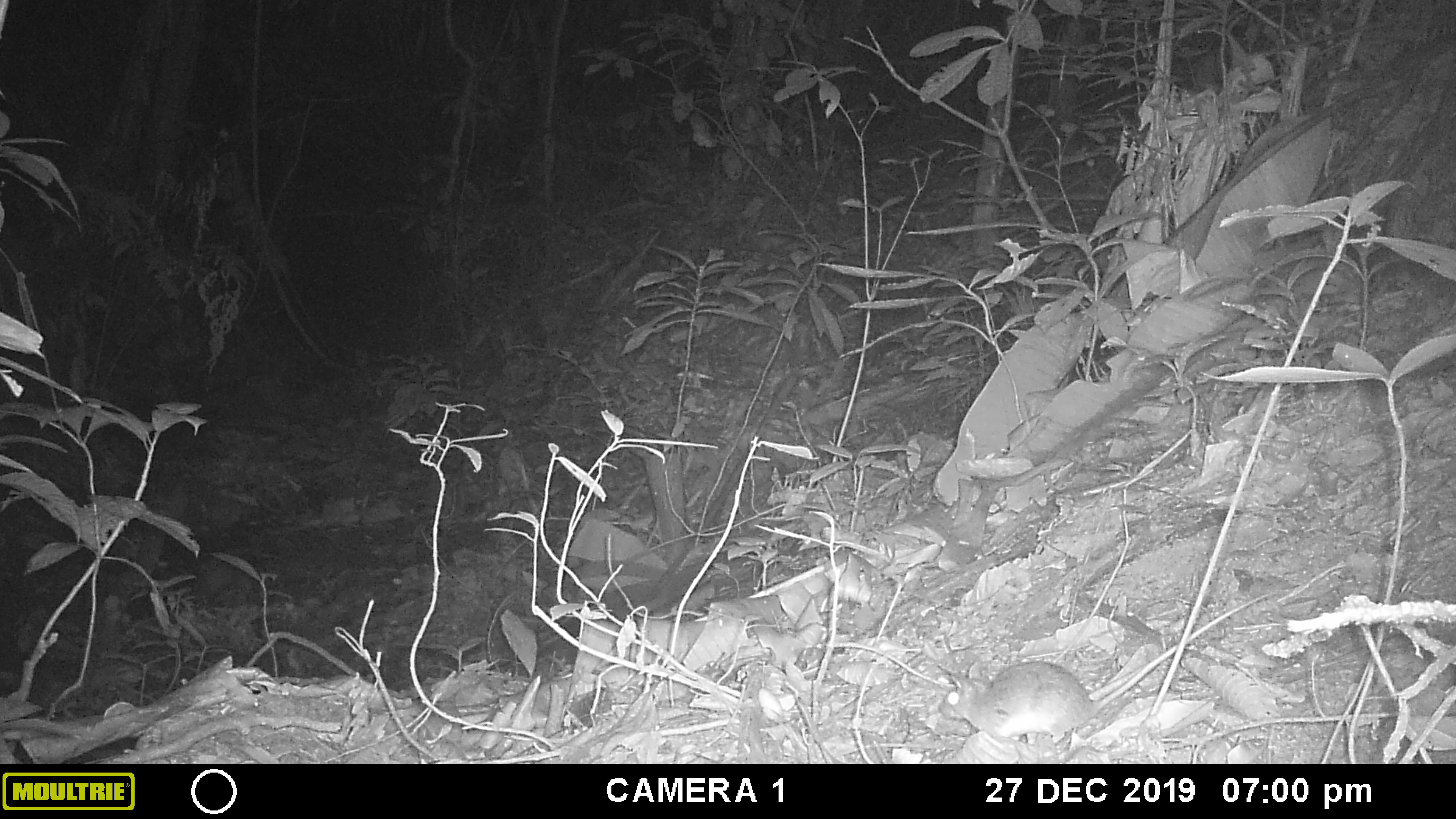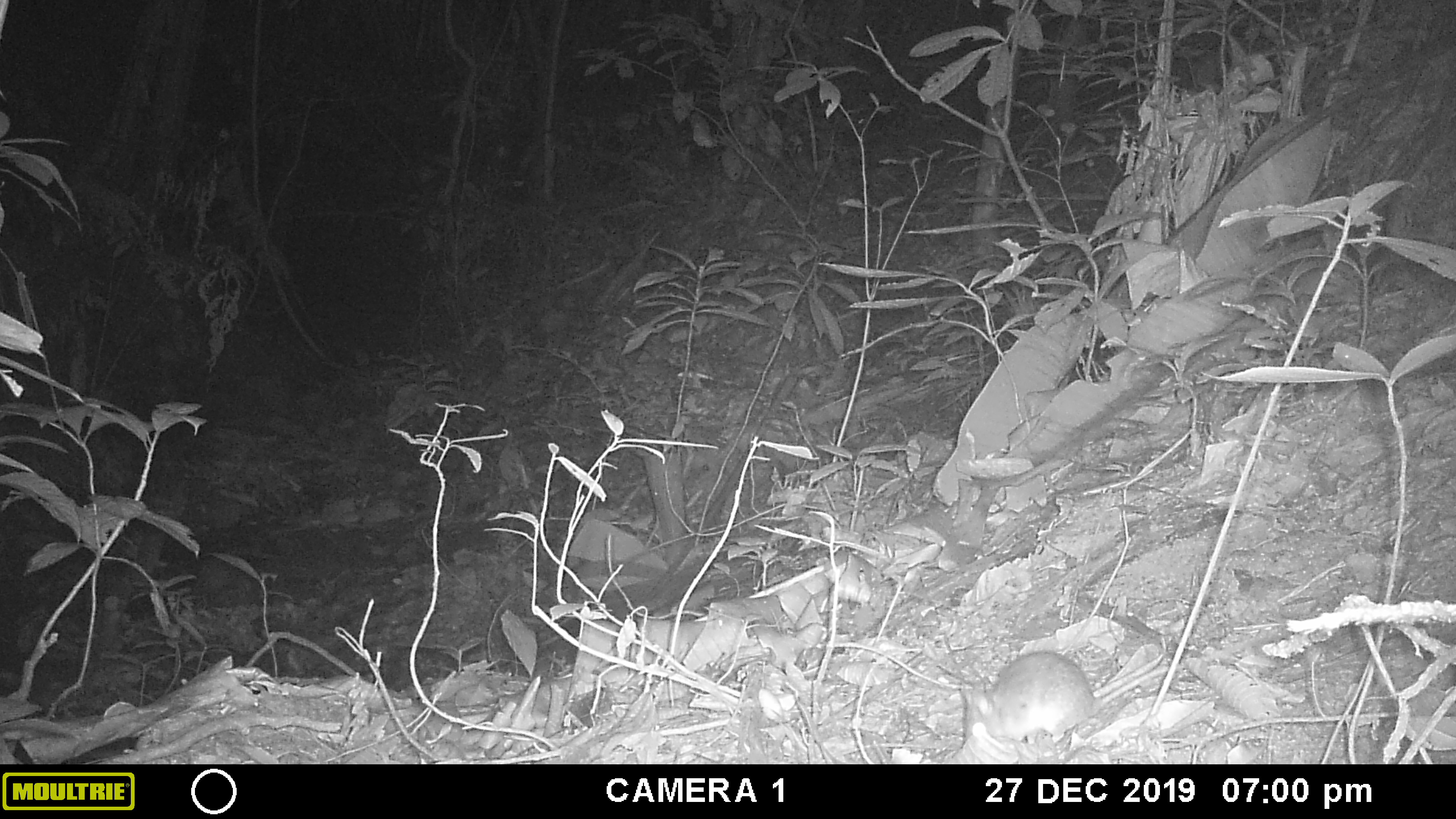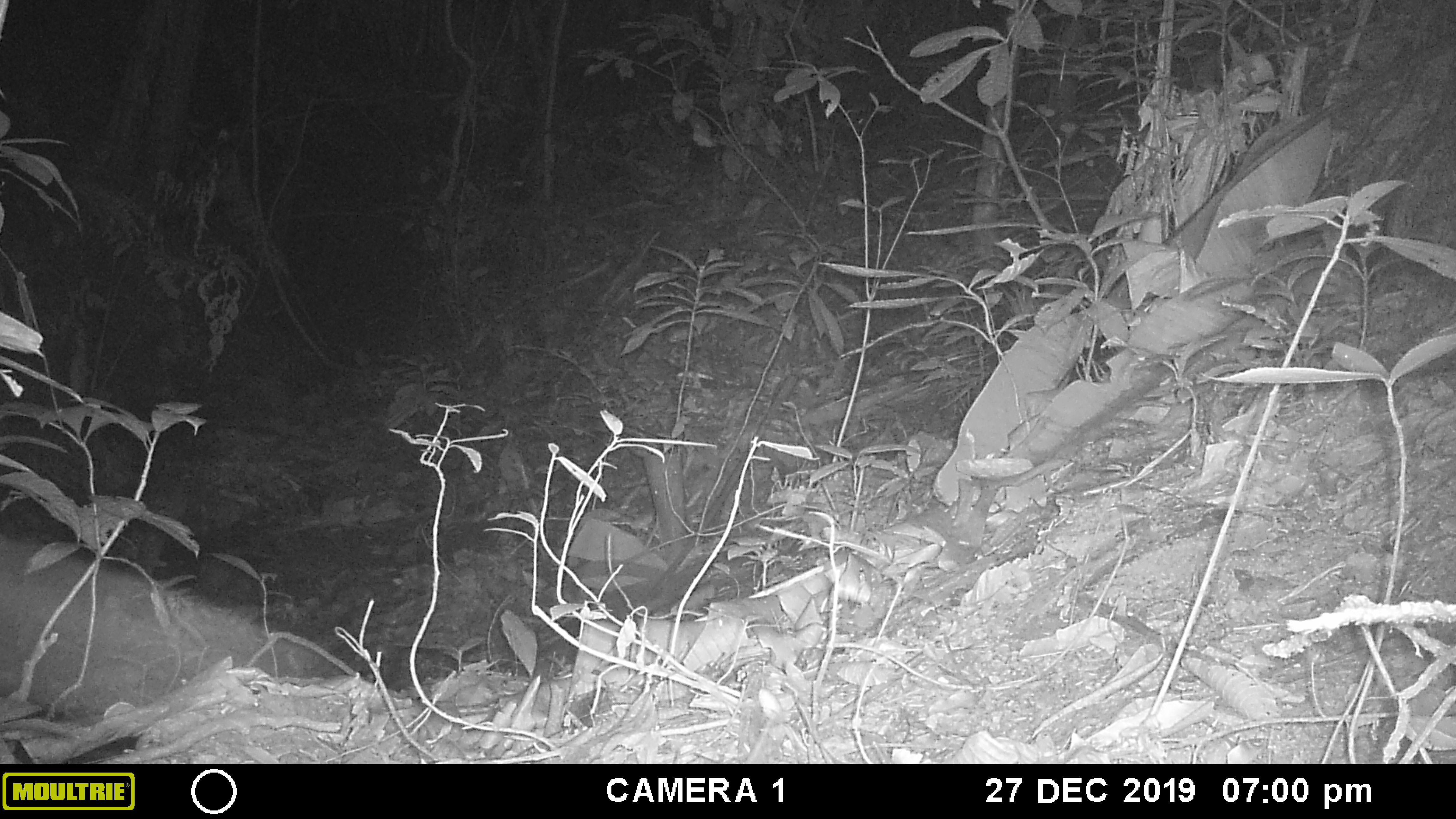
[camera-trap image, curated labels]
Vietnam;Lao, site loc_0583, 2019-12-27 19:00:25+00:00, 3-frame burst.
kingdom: Animalia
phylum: Chordata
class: Mammalia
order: Rodentia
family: Muridae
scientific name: Muridae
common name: old-world mice and rats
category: unidentified murid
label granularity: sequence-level